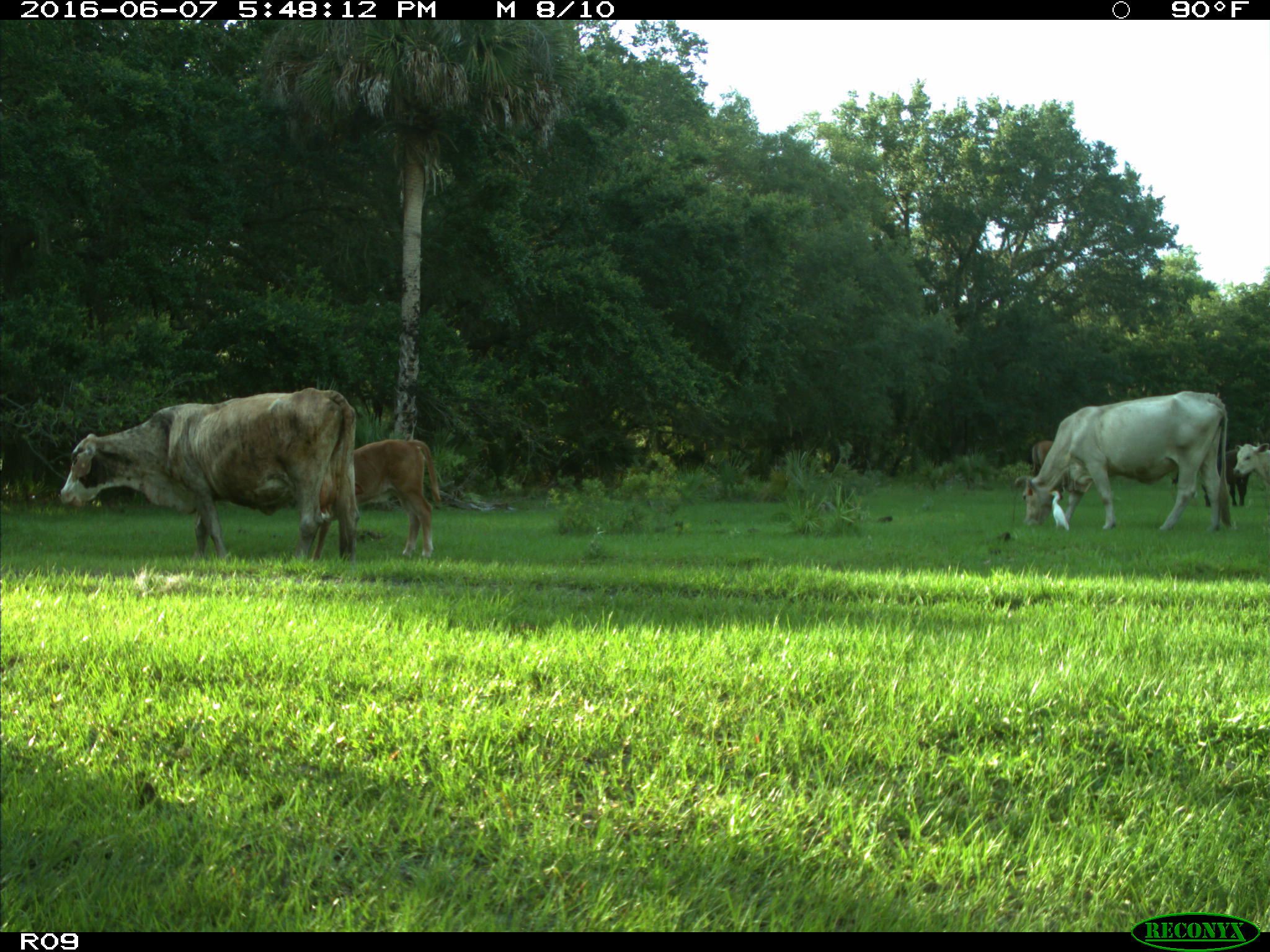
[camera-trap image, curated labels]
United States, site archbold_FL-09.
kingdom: Animalia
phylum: Chordata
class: Mammalia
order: Artiodactyla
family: Bovidae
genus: Bos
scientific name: Bos taurus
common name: domestic cow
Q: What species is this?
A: Bos taurus (domestic cow).